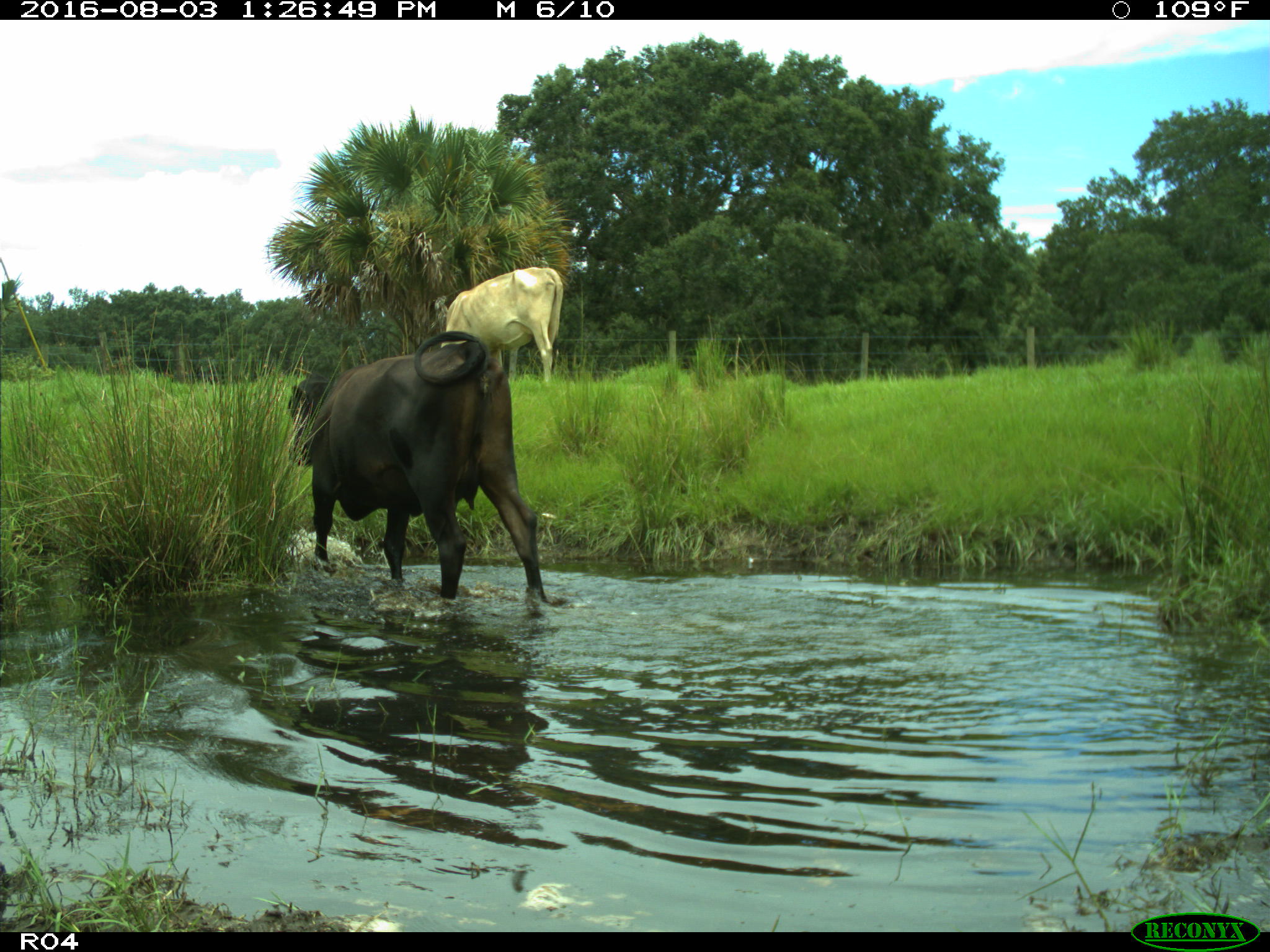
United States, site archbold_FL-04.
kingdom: Animalia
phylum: Chordata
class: Mammalia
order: Artiodactyla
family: Bovidae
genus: Bos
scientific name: Bos taurus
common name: domestic cow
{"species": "Bos taurus (domestic cow)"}